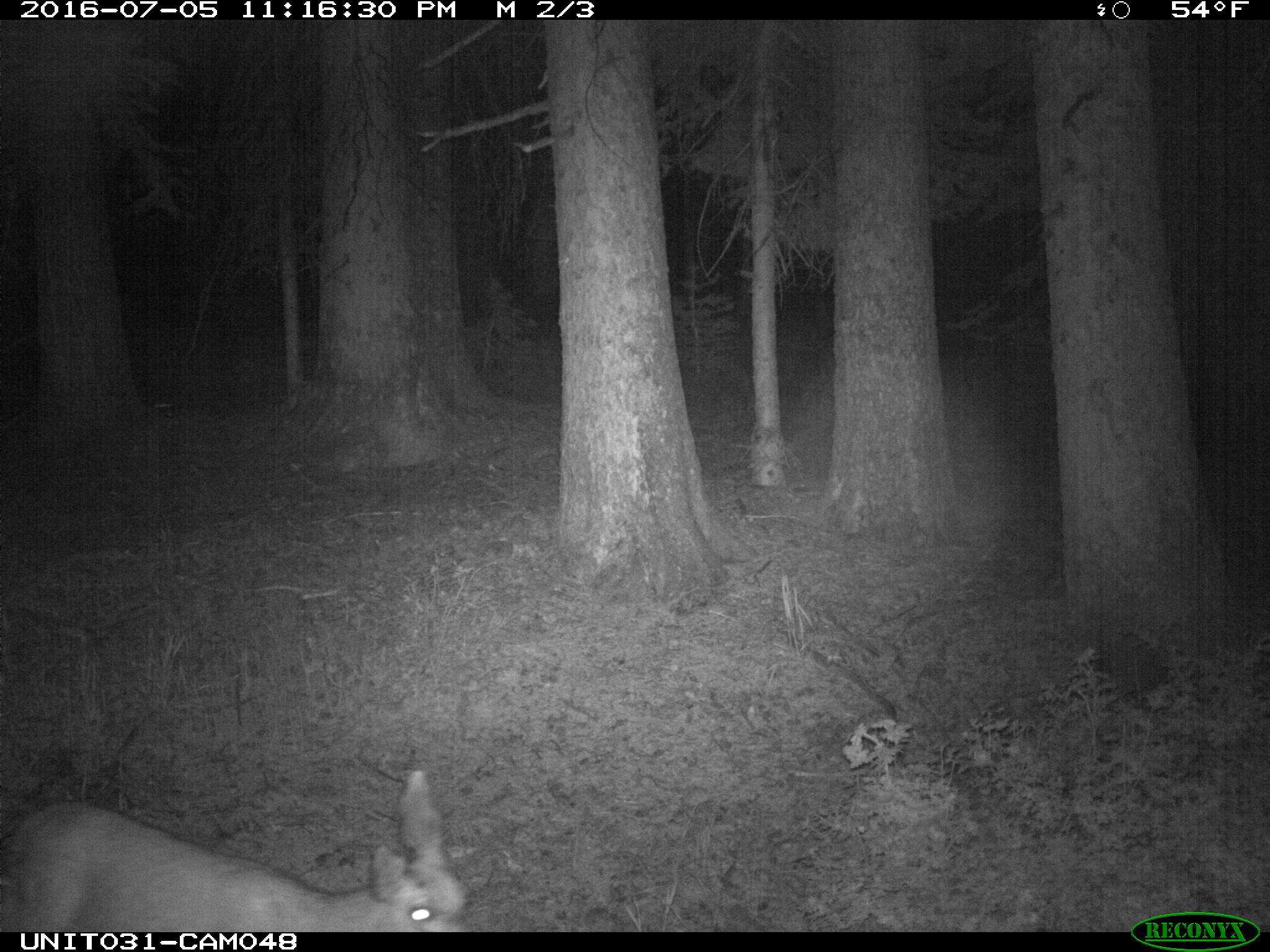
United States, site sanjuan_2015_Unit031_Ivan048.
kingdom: Animalia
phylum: Chordata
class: Mammalia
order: Artiodactyla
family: Cervidae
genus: Odocoileus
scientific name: Odocoileus hemionus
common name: mule deer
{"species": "Odocoileus hemionus (mule deer)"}